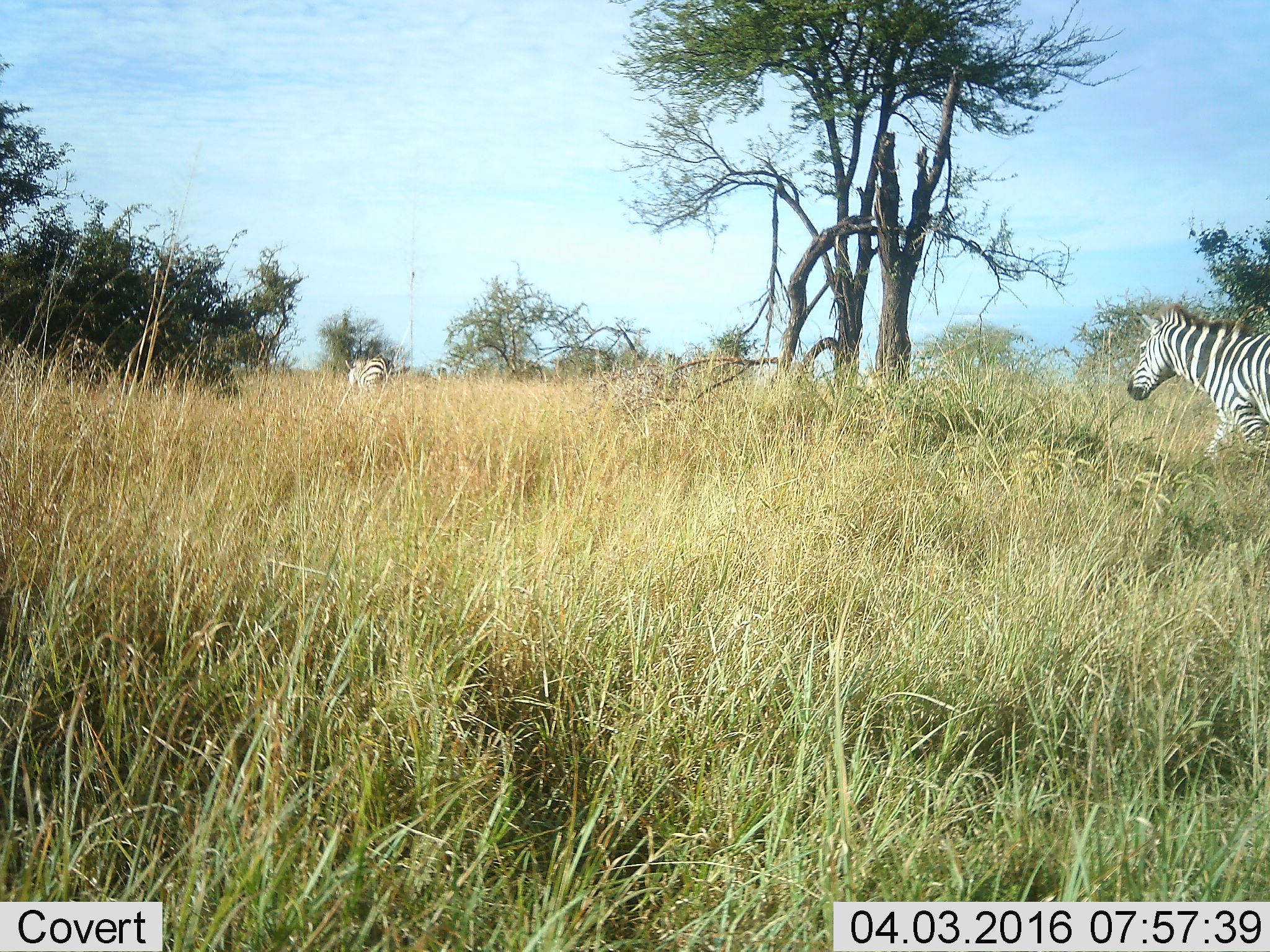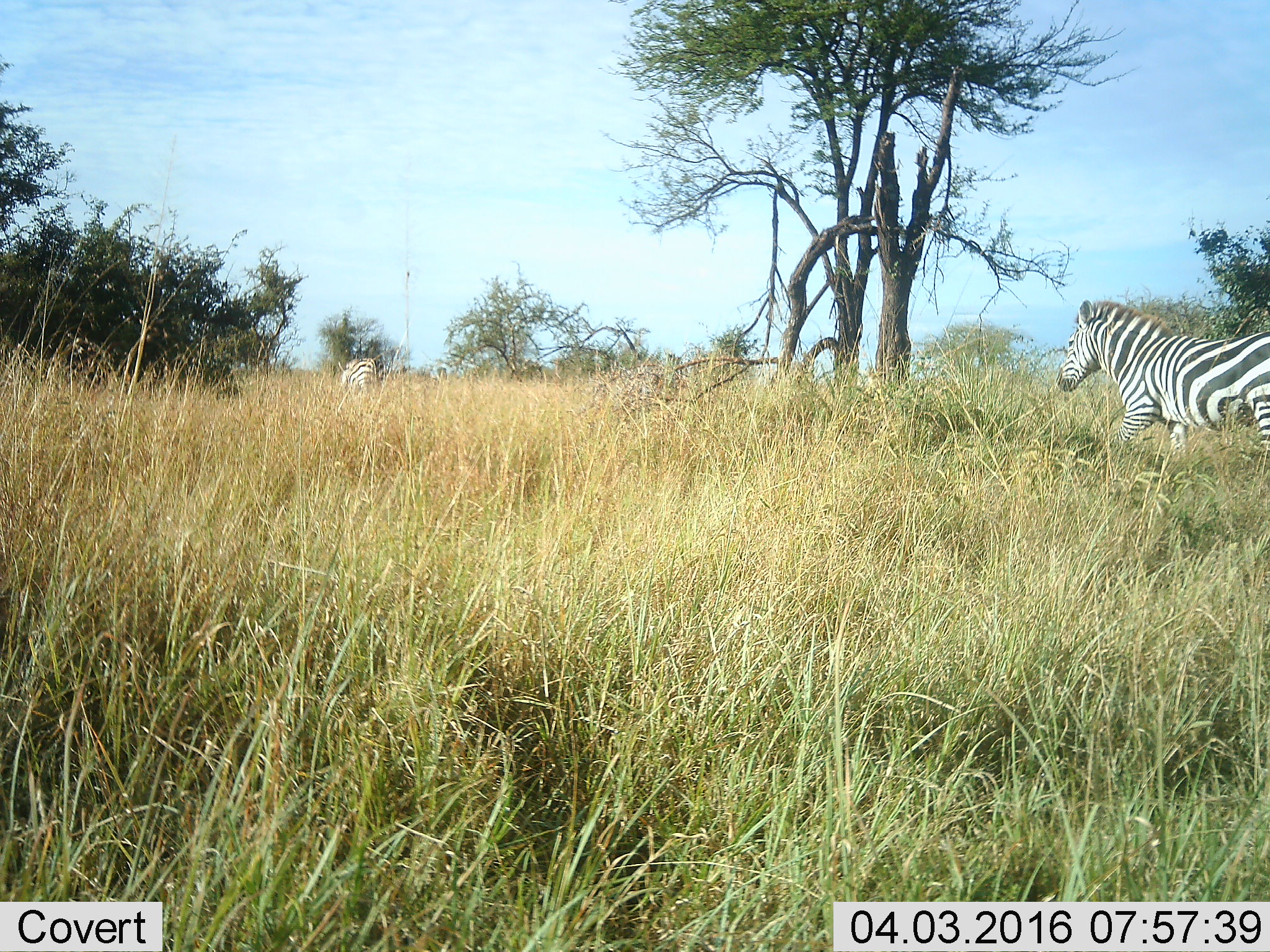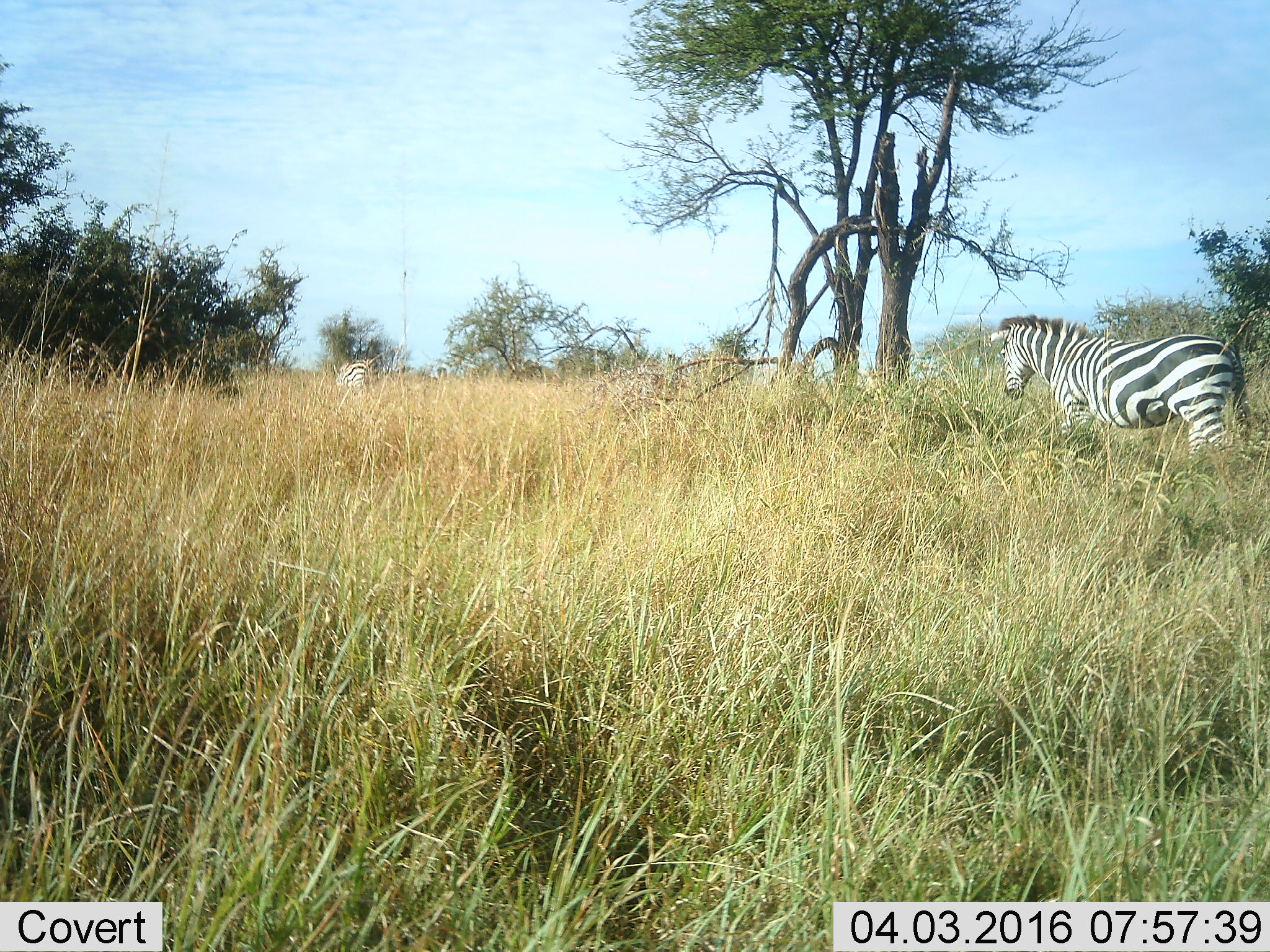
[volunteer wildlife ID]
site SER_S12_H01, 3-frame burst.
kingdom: Animalia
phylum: Chordata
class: Mammalia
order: Perissodactyla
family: Equidae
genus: Equus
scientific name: Equus quagga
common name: plains zebra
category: zebraplains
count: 2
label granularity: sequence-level